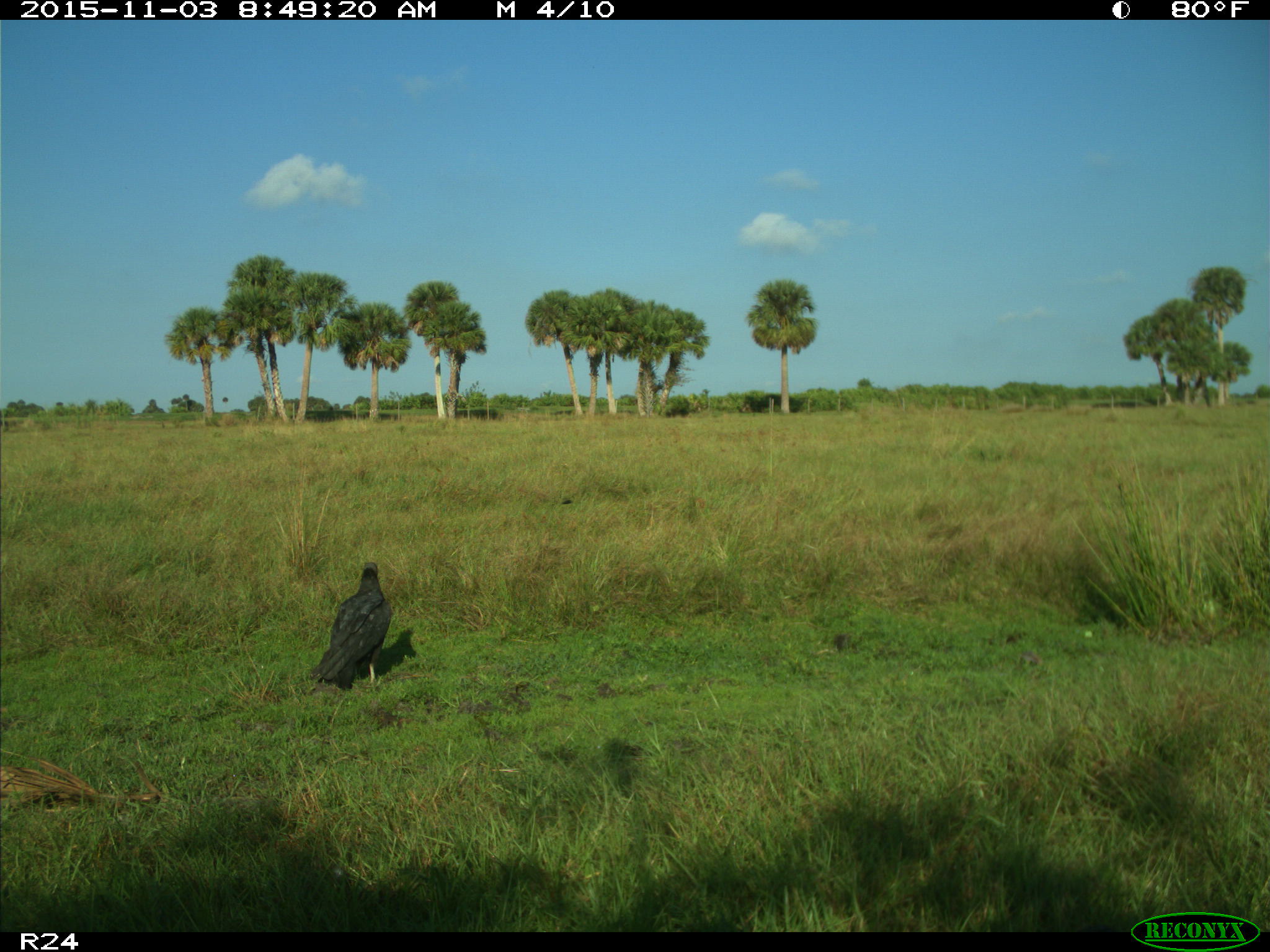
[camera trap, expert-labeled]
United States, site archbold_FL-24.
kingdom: Animalia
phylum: Chordata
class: Aves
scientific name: Aves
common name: birds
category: unidentified bird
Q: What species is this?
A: Unidentified bird (birds) (Aves).